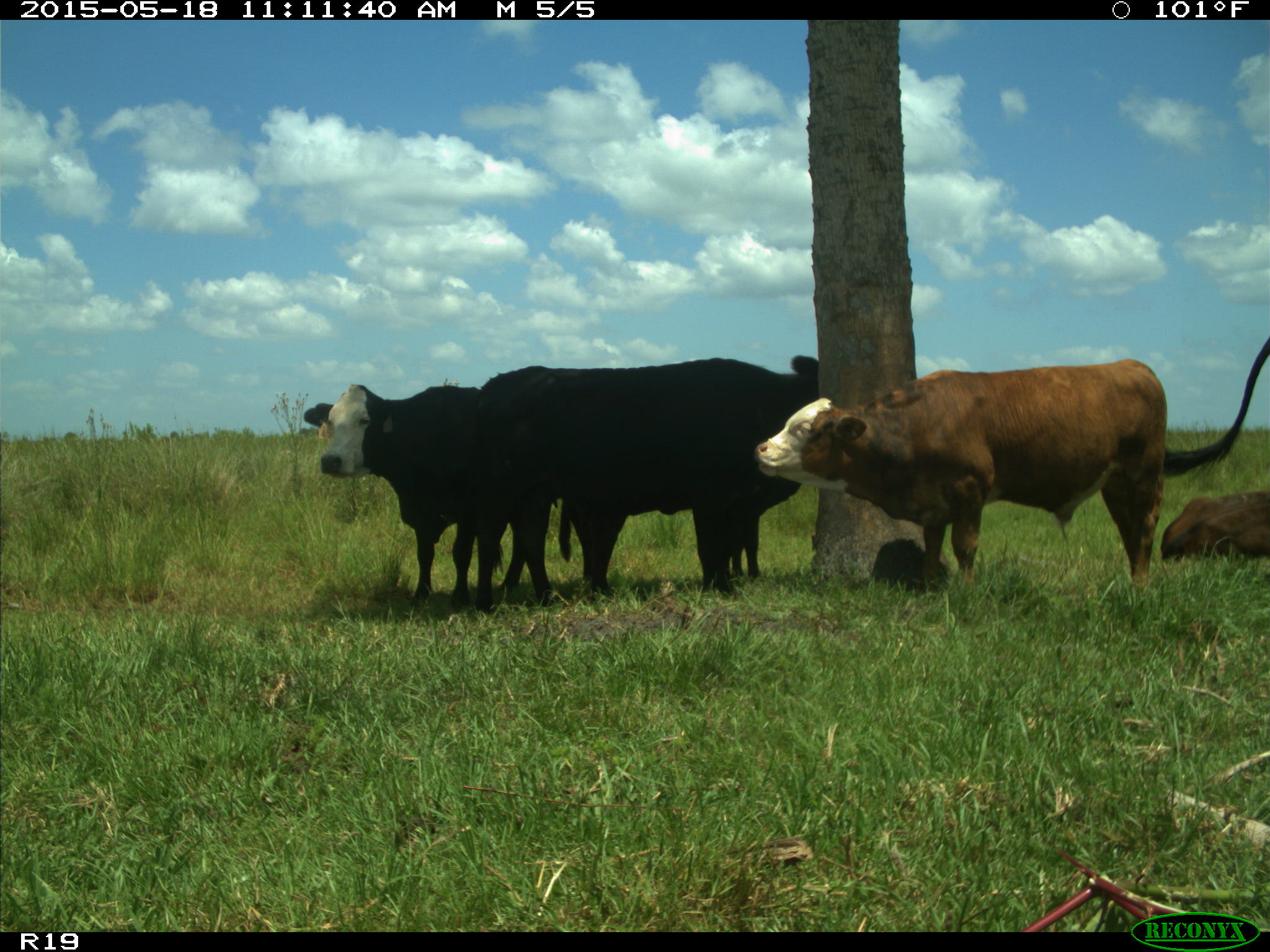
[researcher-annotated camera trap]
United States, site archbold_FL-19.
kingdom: Animalia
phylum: Chordata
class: Mammalia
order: Artiodactyla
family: Bovidae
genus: Bos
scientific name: Bos taurus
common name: domestic cow